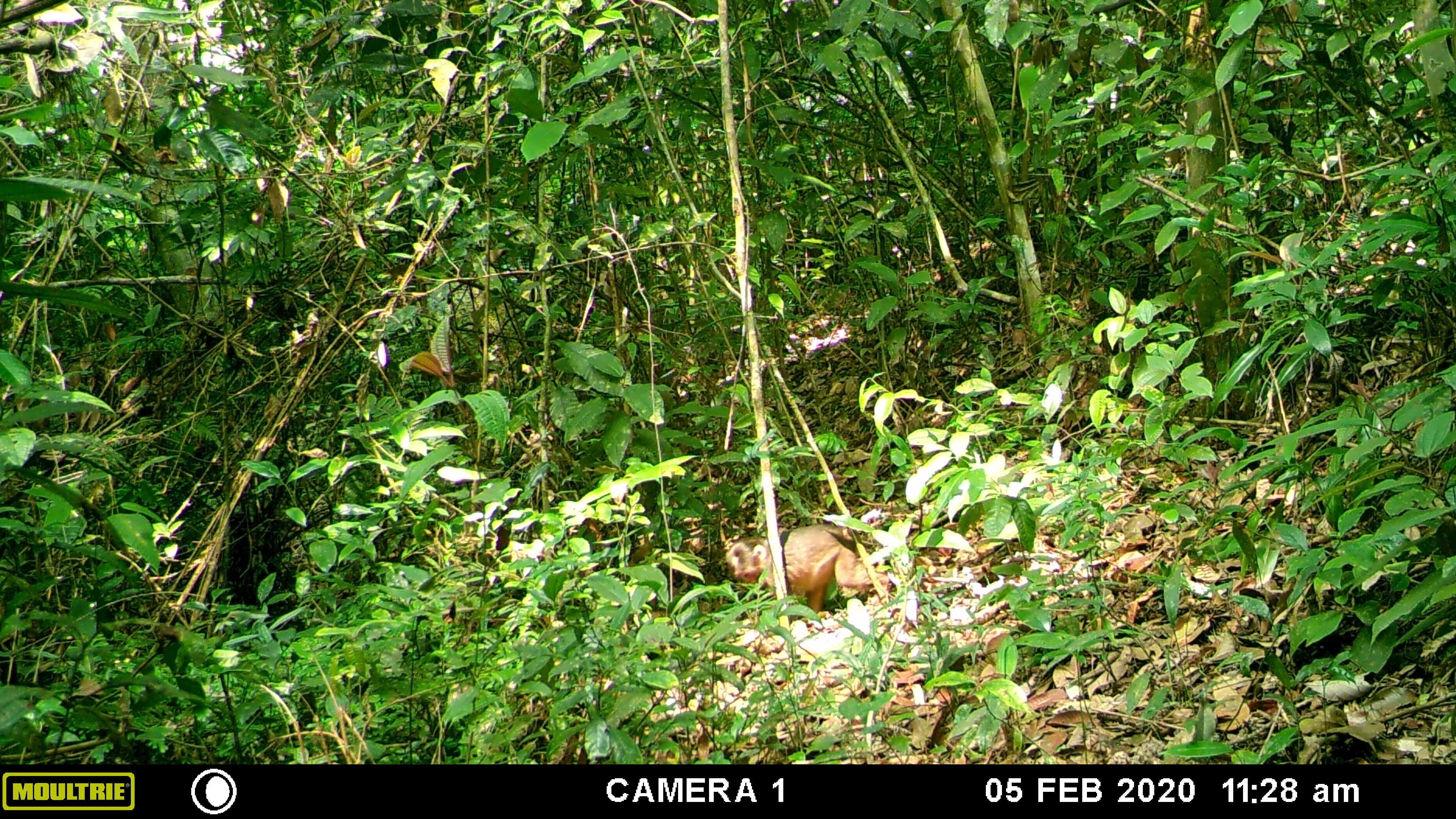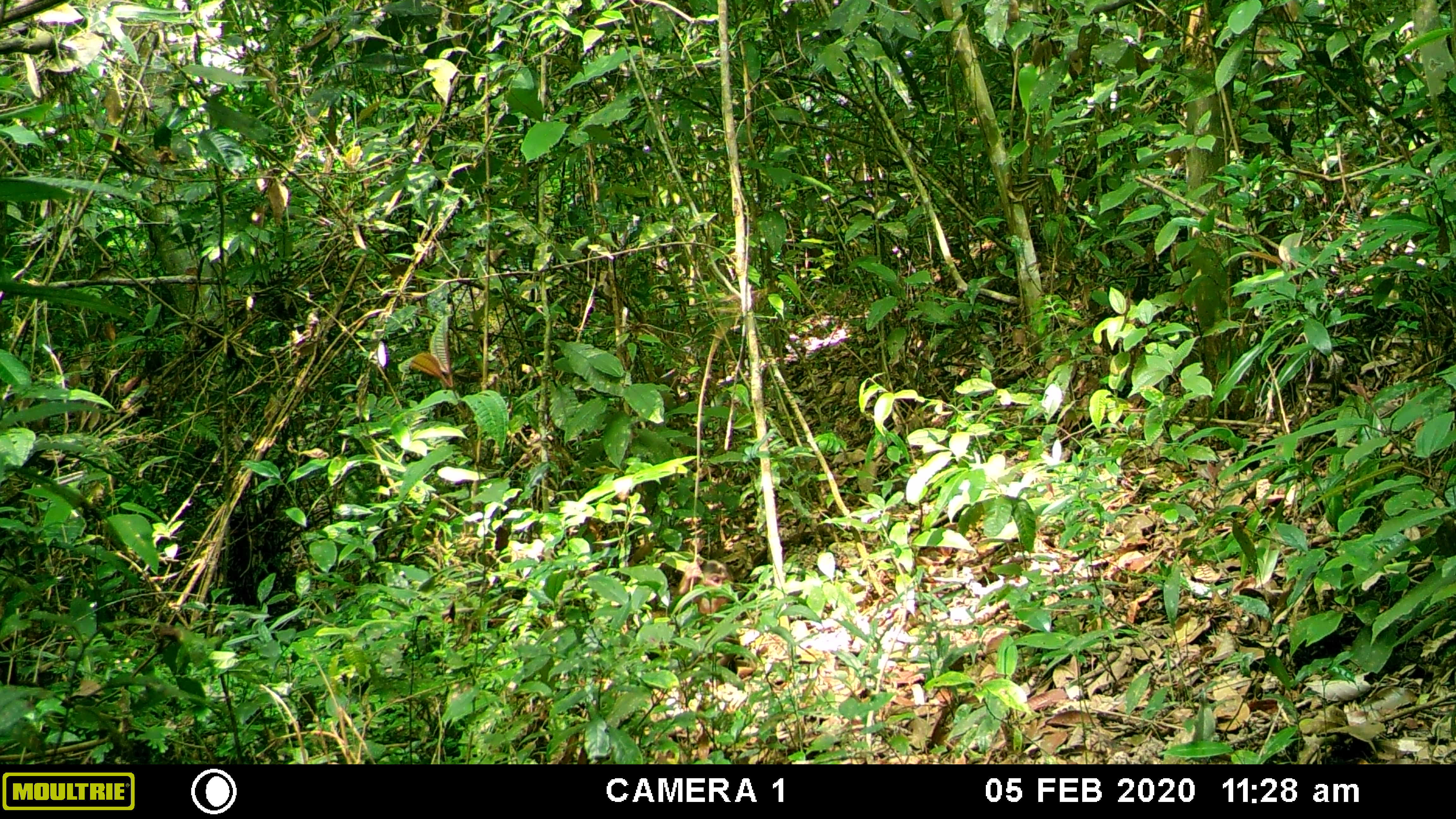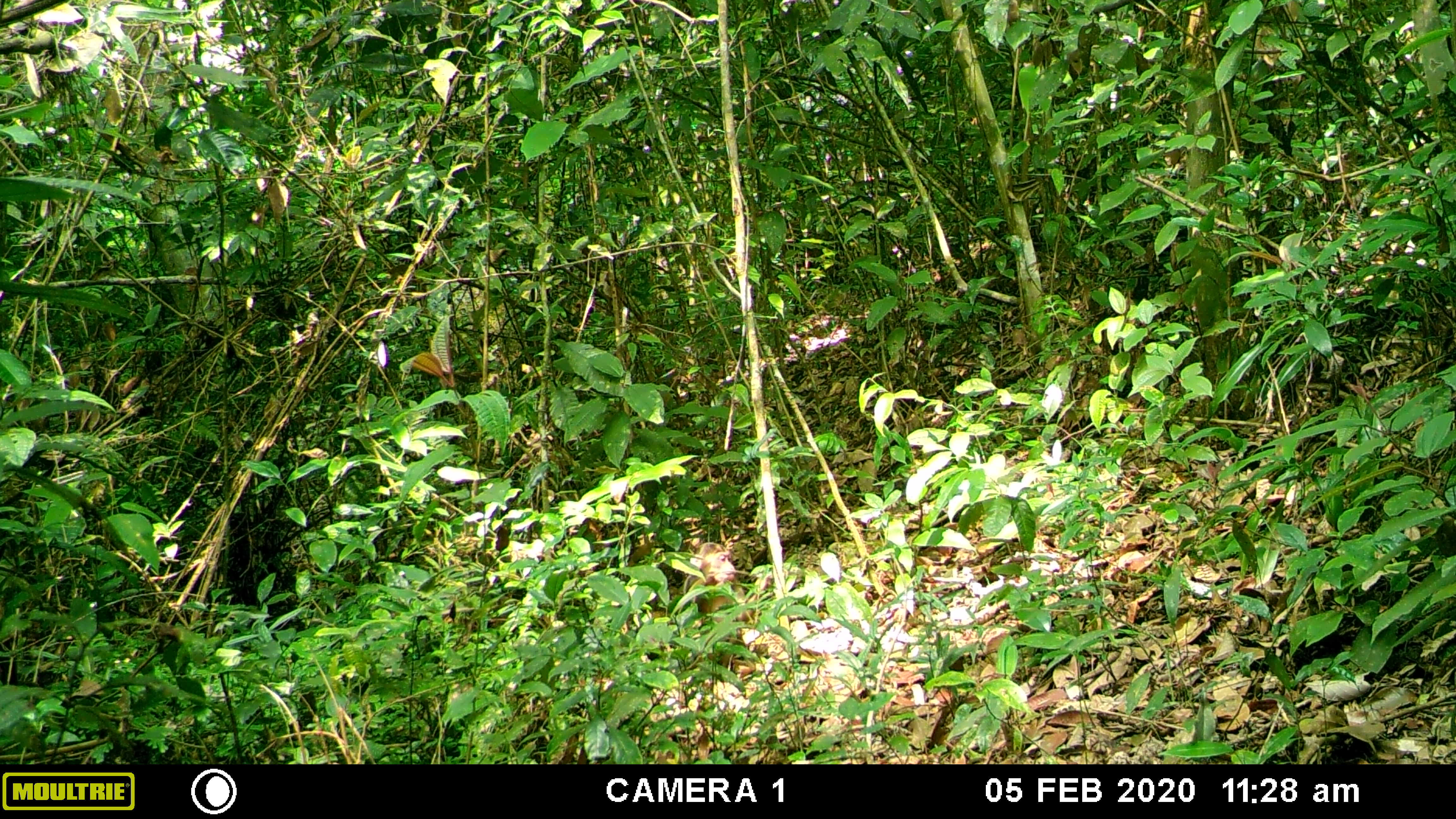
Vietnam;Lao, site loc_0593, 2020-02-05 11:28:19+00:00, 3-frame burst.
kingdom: Animalia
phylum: Chordata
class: Mammalia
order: Primates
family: Cercopithecidae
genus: Macaca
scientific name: Macaca arctoides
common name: stump-tailed macaque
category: stump tailed macaque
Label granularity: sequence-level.